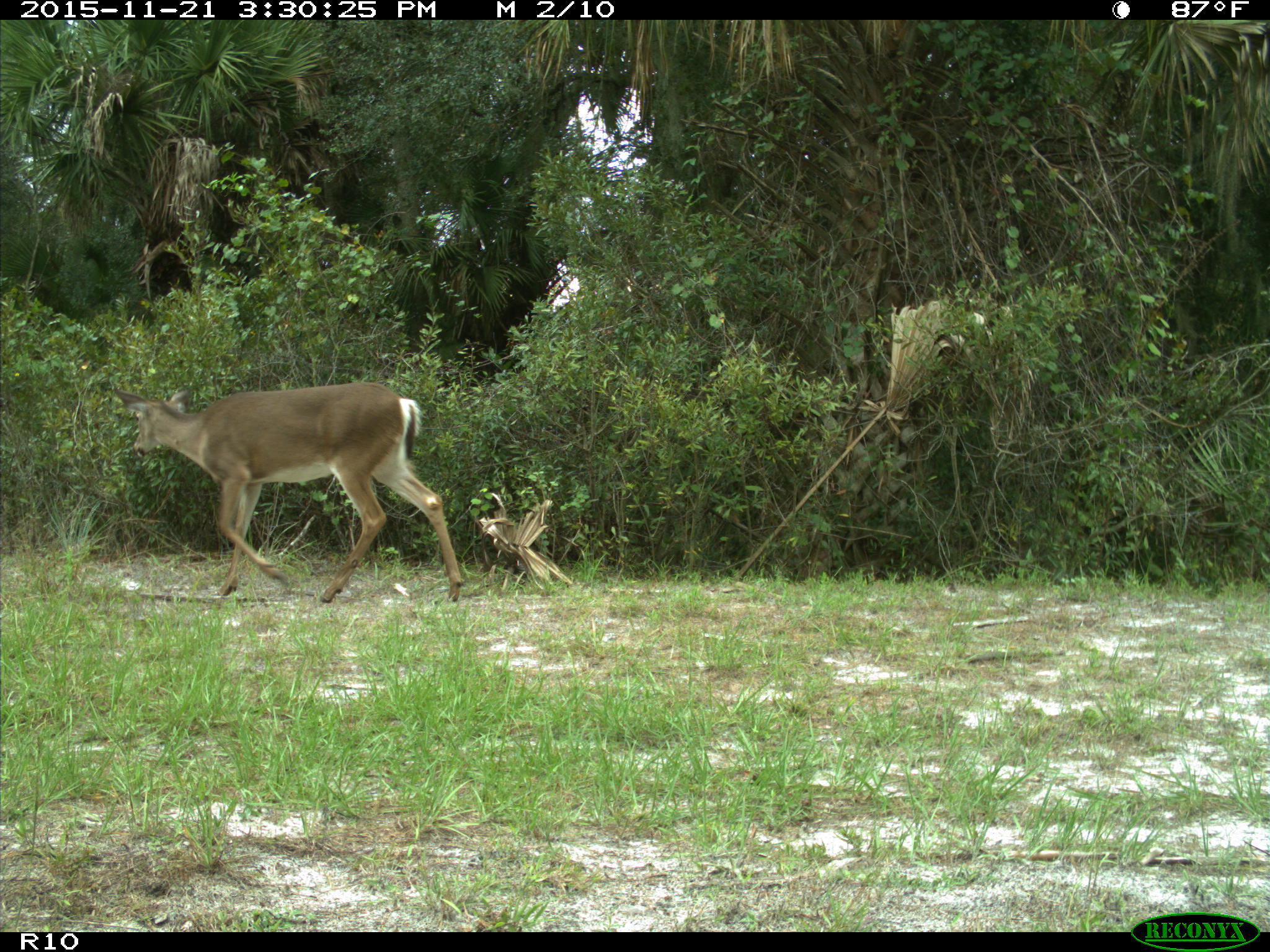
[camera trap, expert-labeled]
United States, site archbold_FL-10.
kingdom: Animalia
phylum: Chordata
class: Mammalia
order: Artiodactyla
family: Cervidae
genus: Odocoileus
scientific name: Odocoileus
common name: deer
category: unidentified deer